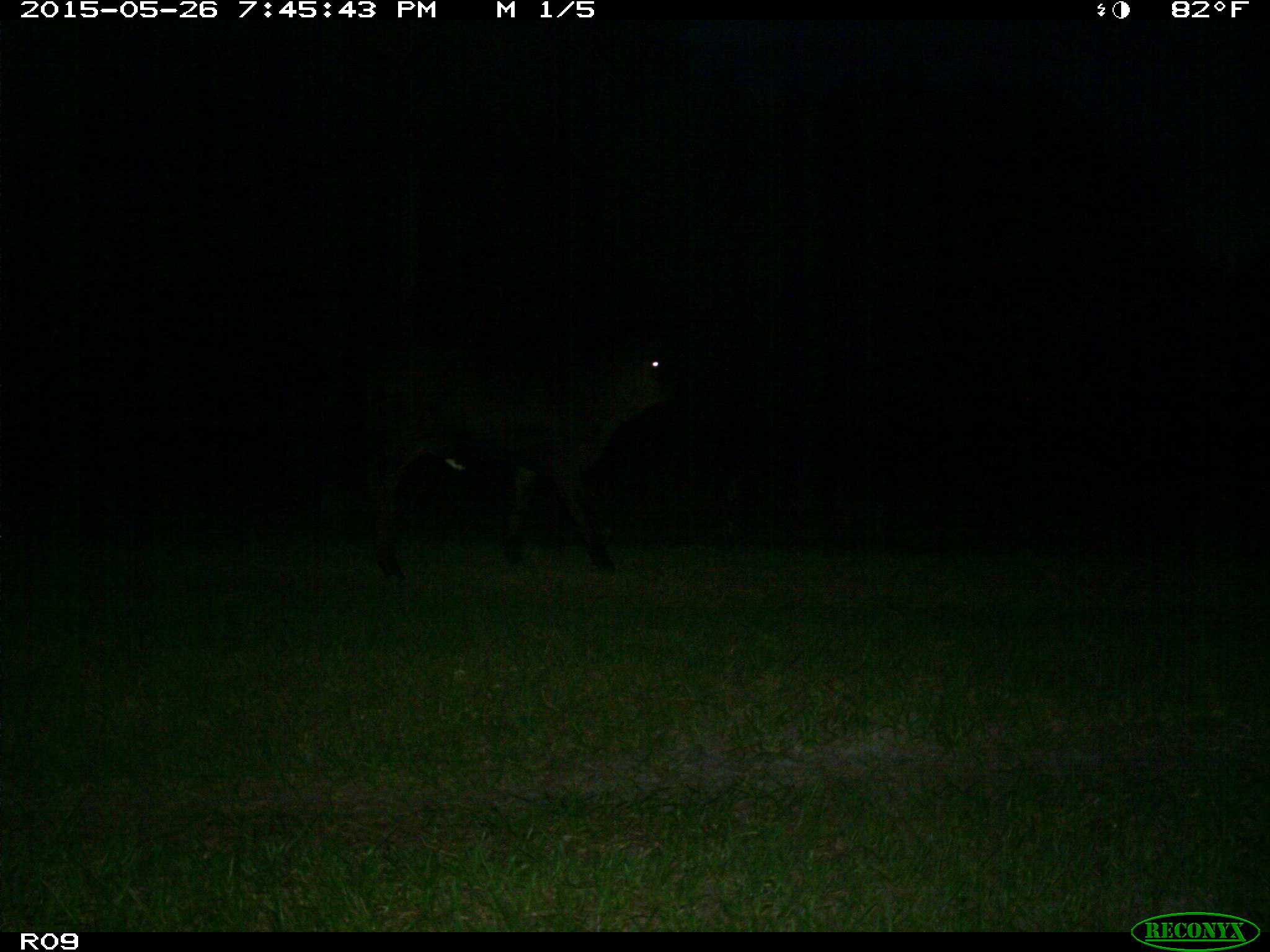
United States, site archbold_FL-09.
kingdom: Animalia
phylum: Chordata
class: Mammalia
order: Artiodactyla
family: Bovidae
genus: Bos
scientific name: Bos taurus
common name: domestic cow